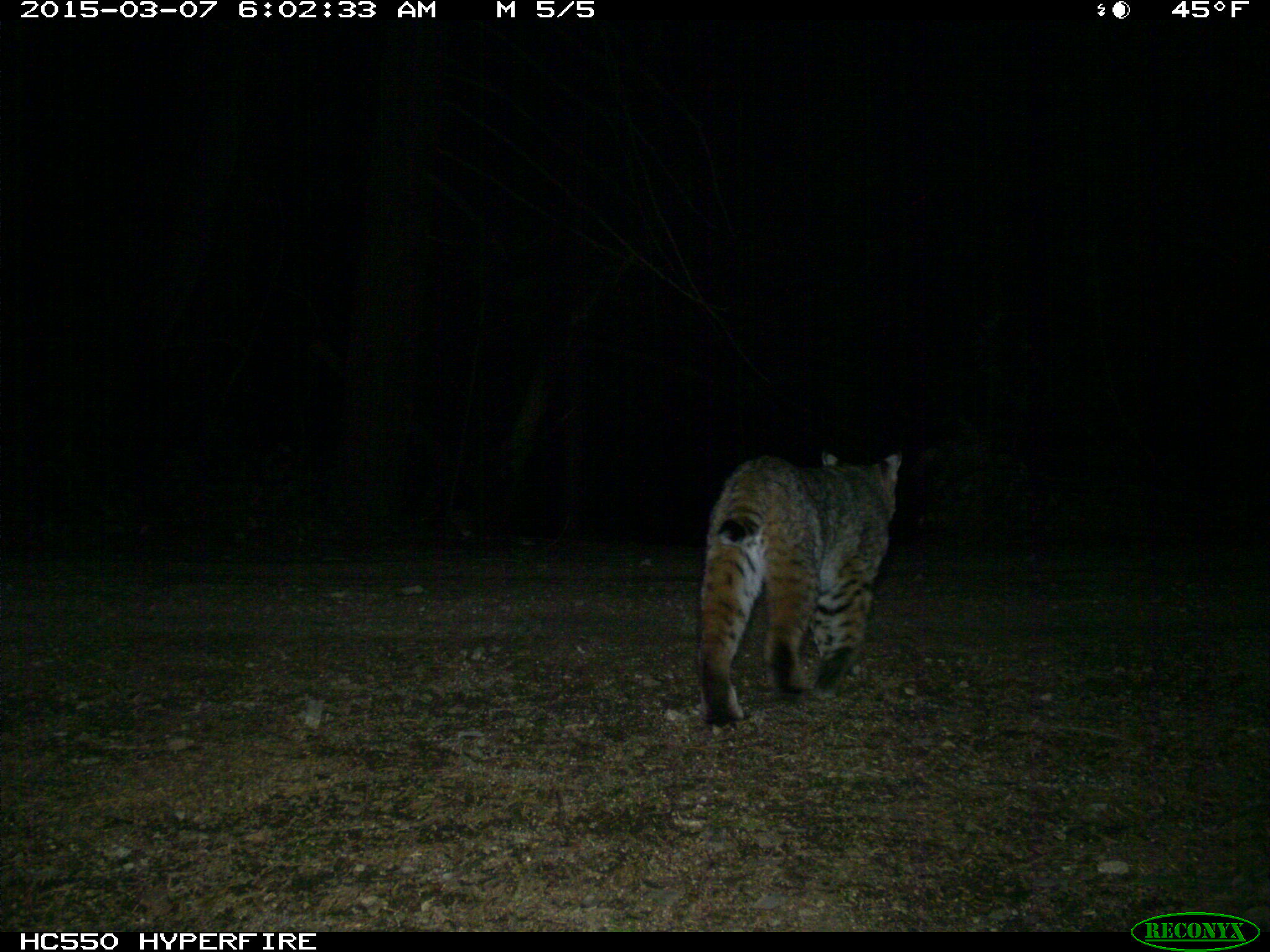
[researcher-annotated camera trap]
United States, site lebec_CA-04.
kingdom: Animalia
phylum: Chordata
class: Mammalia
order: Carnivora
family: Felidae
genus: Lynx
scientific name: Lynx rufus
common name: bobcat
Lynx rufus (bobcat).